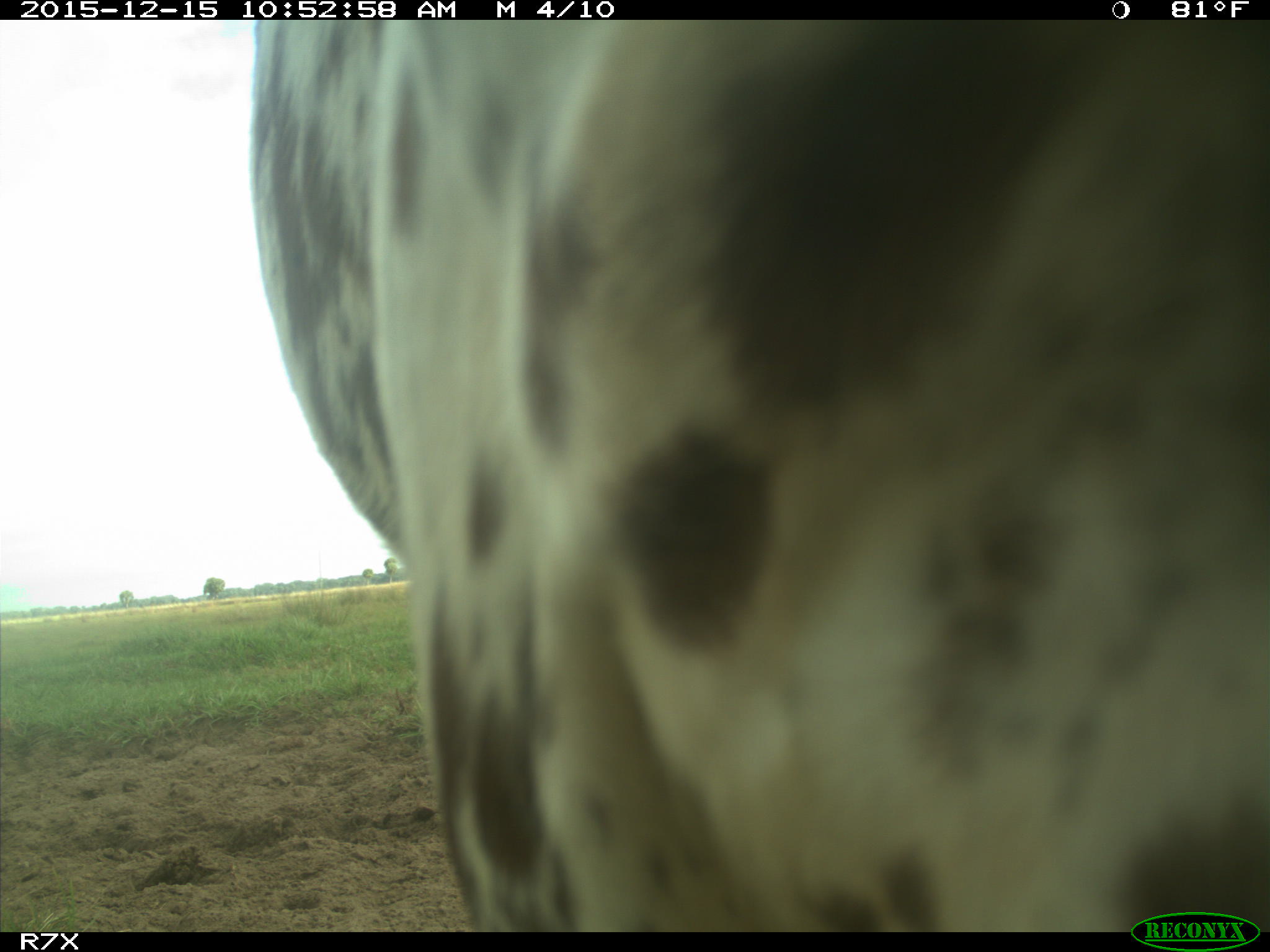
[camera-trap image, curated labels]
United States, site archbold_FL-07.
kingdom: Animalia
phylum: Chordata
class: Mammalia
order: Artiodactyla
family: Bovidae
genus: Bos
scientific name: Bos taurus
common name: domestic cow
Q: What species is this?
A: Bos taurus (domestic cow).